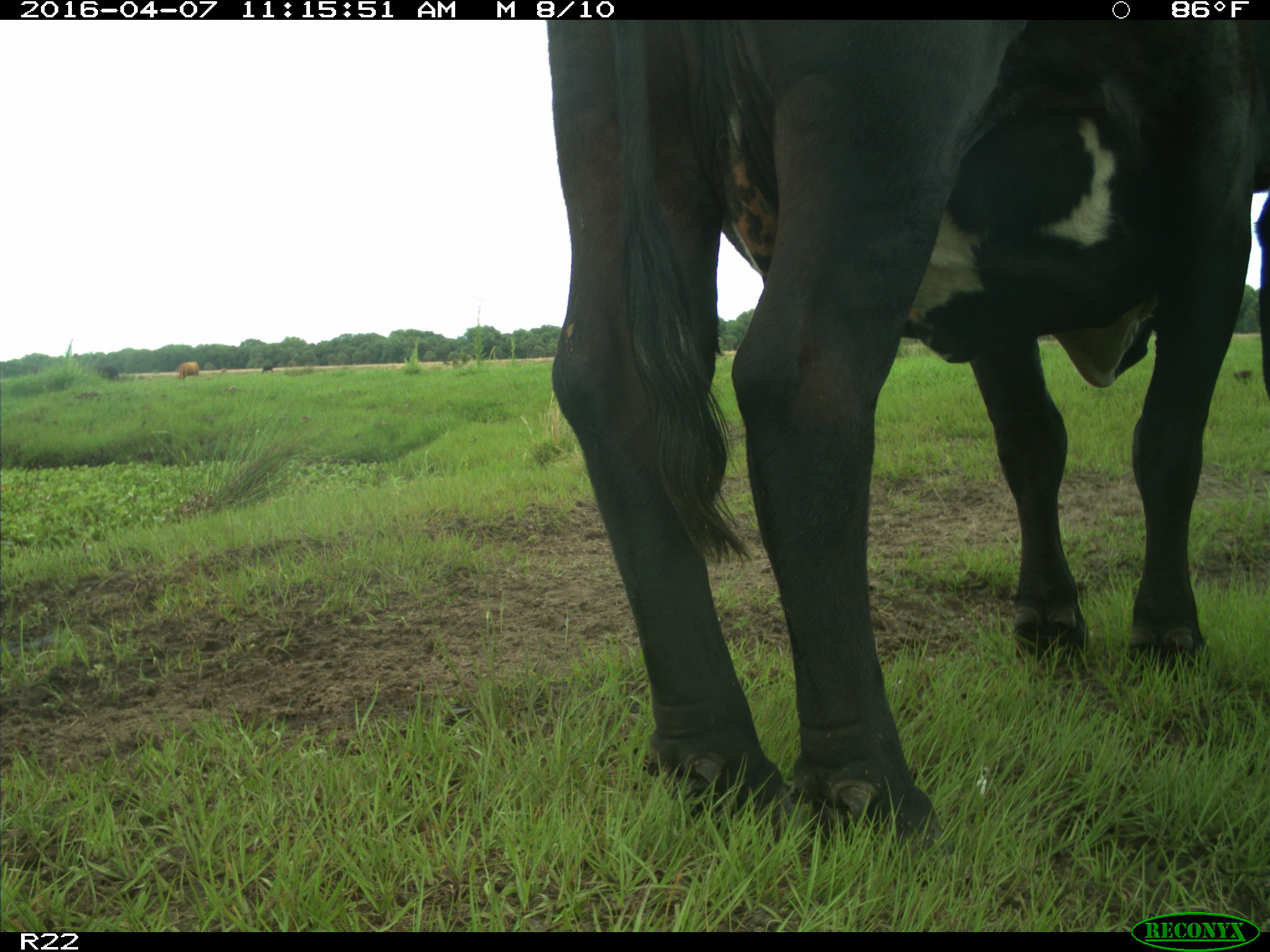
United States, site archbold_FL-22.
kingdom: Animalia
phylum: Chordata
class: Mammalia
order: Artiodactyla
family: Bovidae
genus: Bos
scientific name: Bos taurus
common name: domestic cow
Bos taurus (domestic cow).